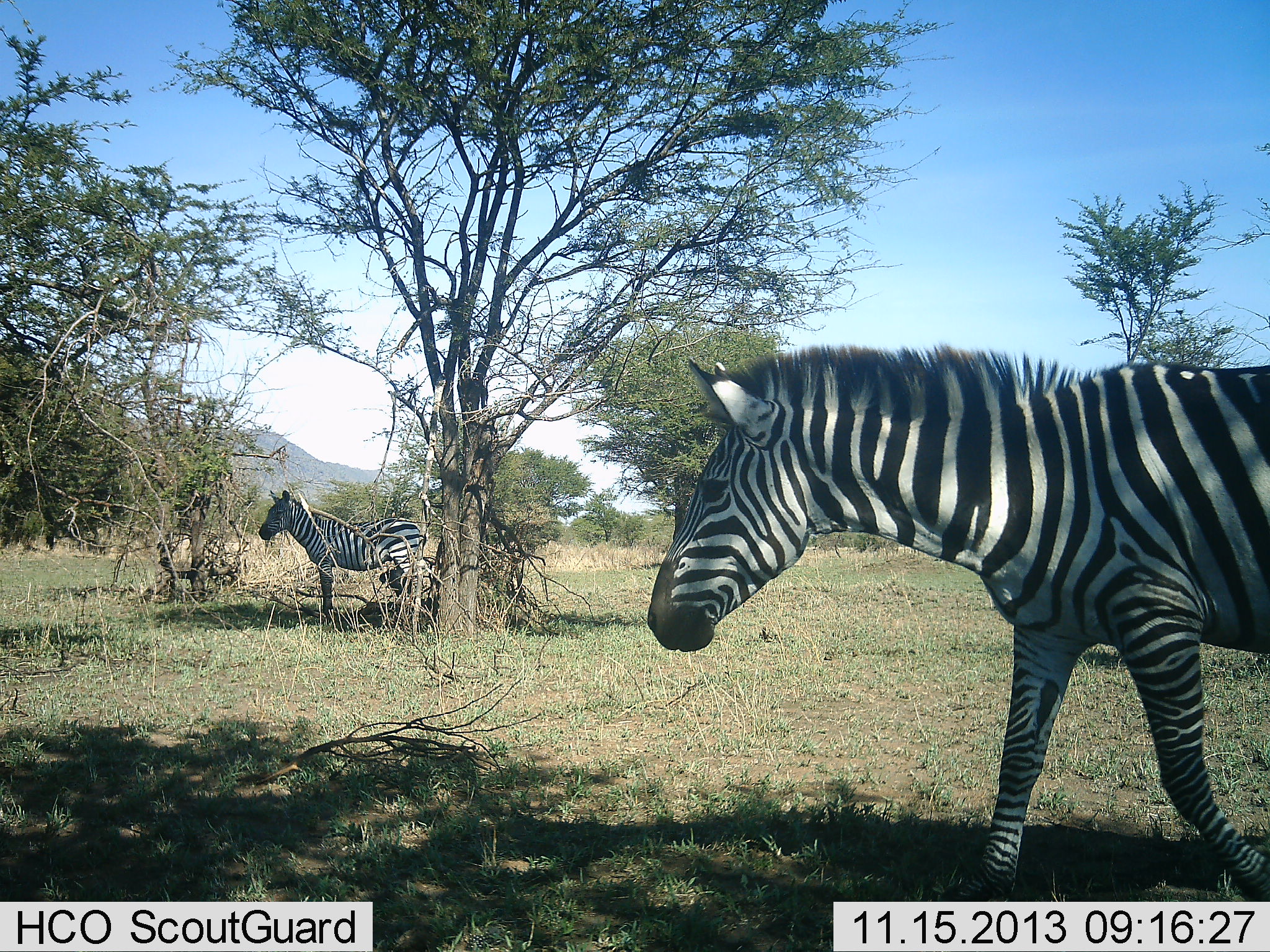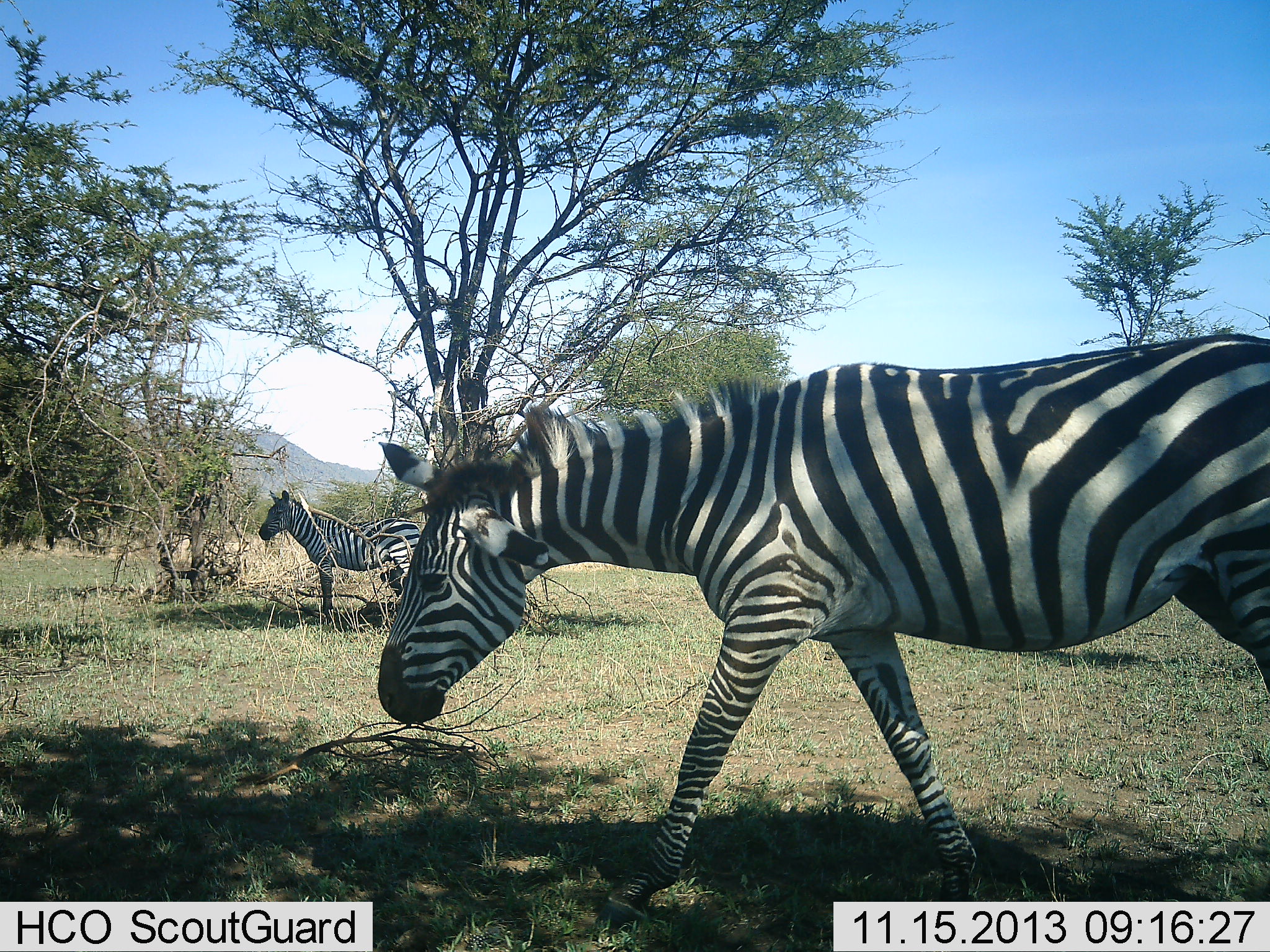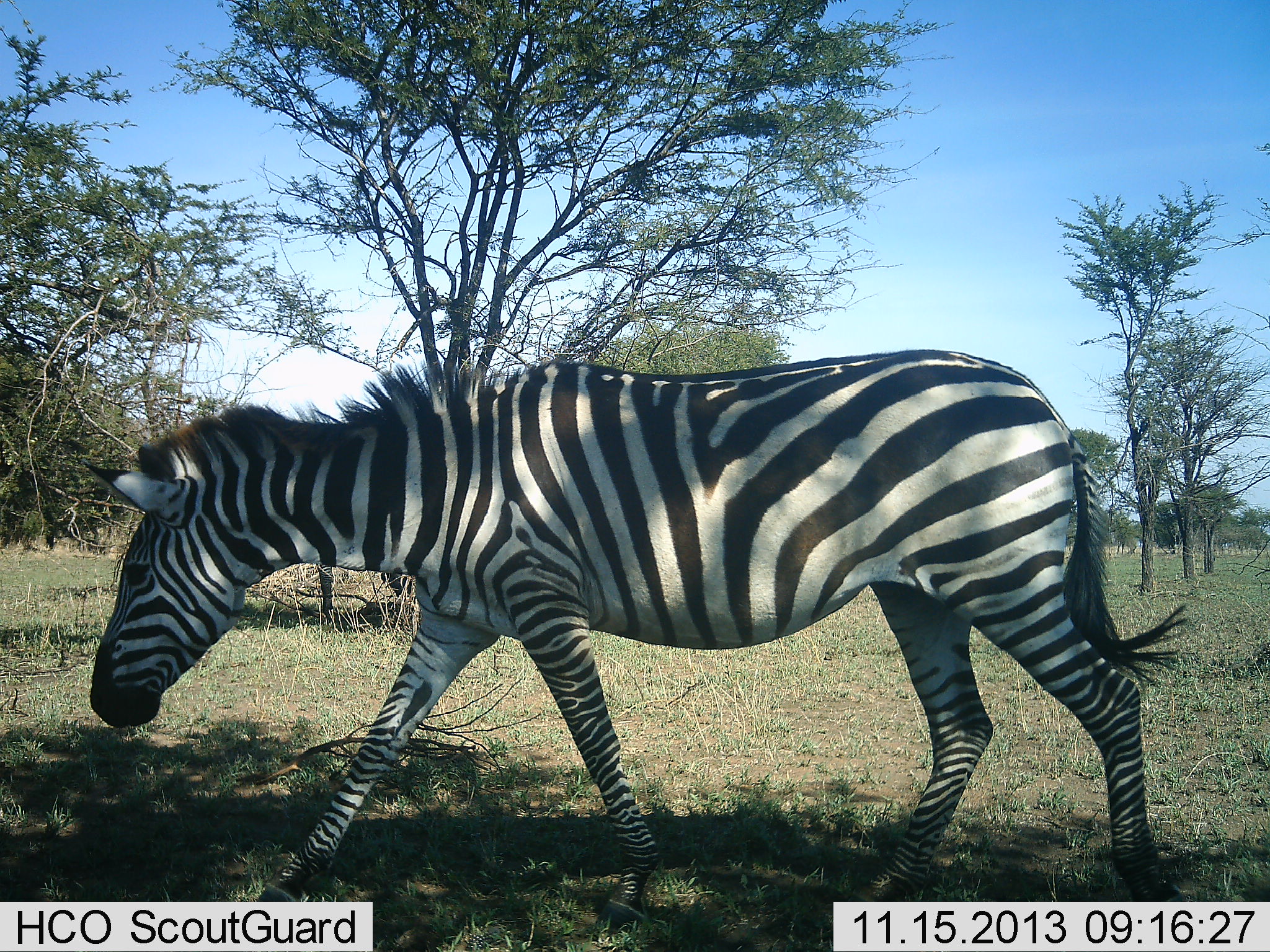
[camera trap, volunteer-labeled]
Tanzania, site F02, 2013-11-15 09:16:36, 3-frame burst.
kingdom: Animalia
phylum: Chordata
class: Mammalia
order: Perissodactyla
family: Equidae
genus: Equus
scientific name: Equus quagga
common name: plains zebra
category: zebra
Zebra (plains zebra) (Equus quagga), count 2. Behavior (volunteer vote fractions): standing 90%, resting 0%, moving 90%, interacting 0%. Young present (vote fraction): 0%. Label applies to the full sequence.